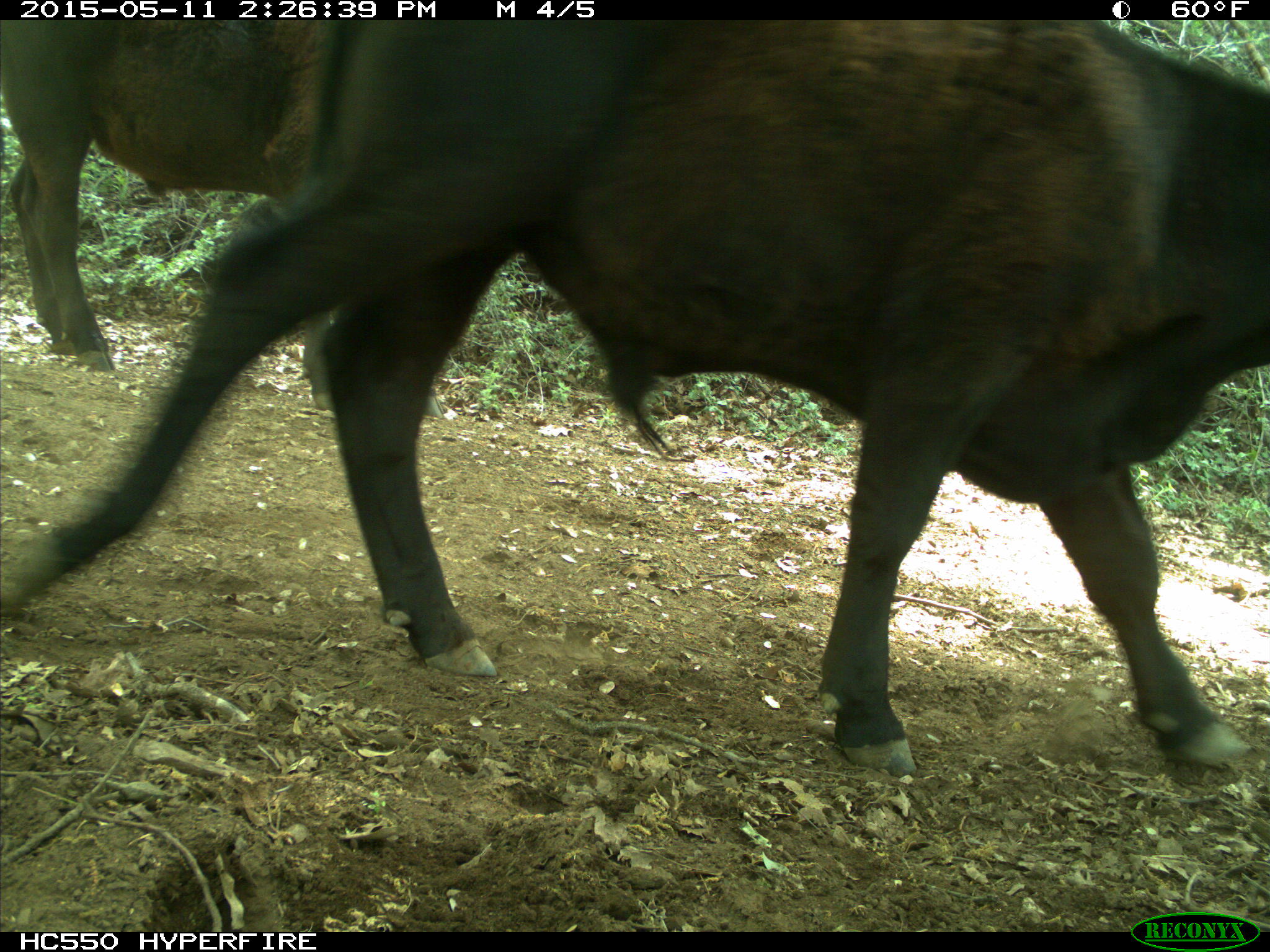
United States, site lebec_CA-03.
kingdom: Animalia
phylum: Chordata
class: Mammalia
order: Artiodactyla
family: Bovidae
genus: Bos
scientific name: Bos taurus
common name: domestic cow